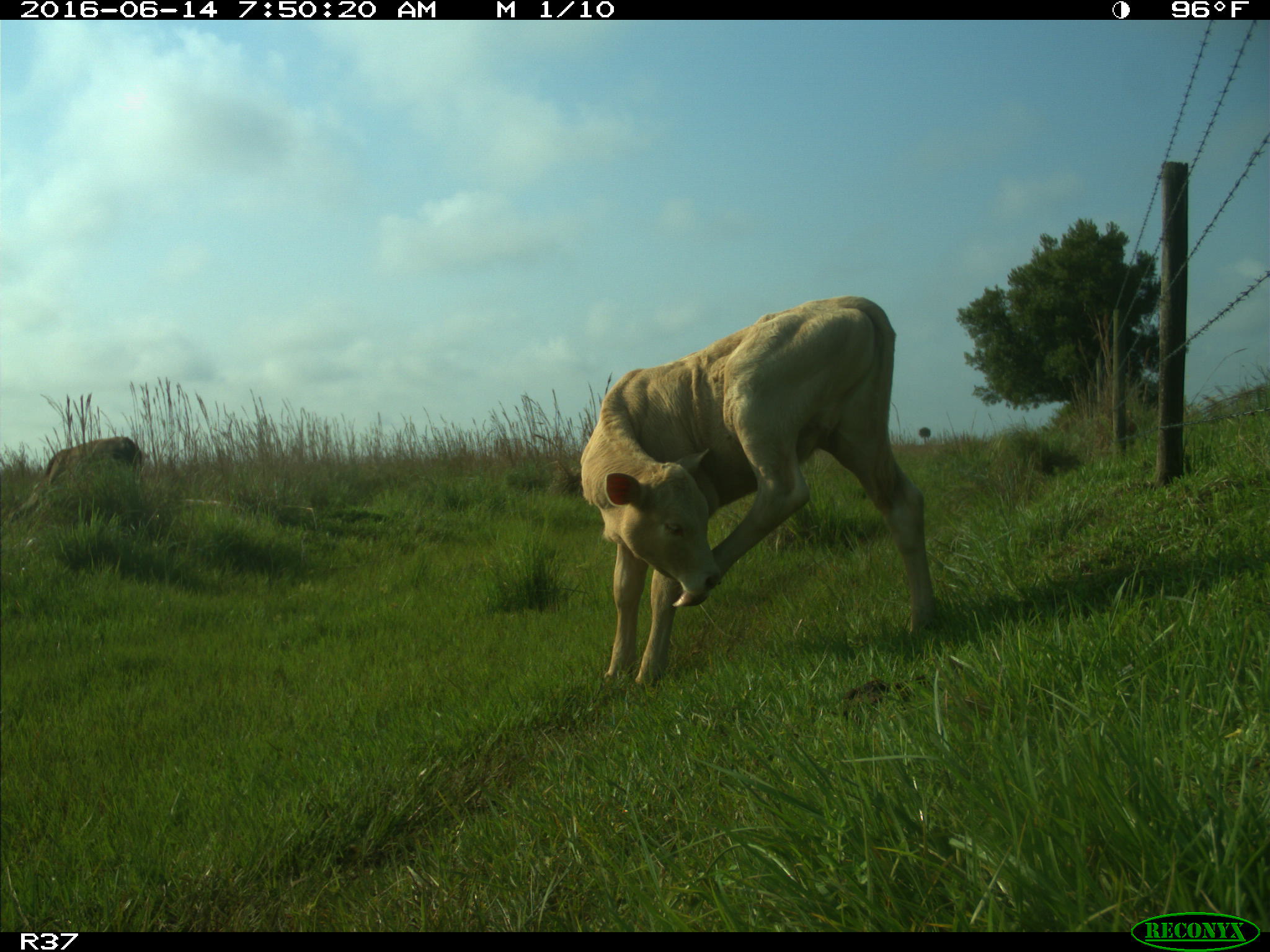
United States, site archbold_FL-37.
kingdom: Animalia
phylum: Chordata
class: Mammalia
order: Artiodactyla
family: Bovidae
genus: Bos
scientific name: Bos taurus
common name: domestic cow